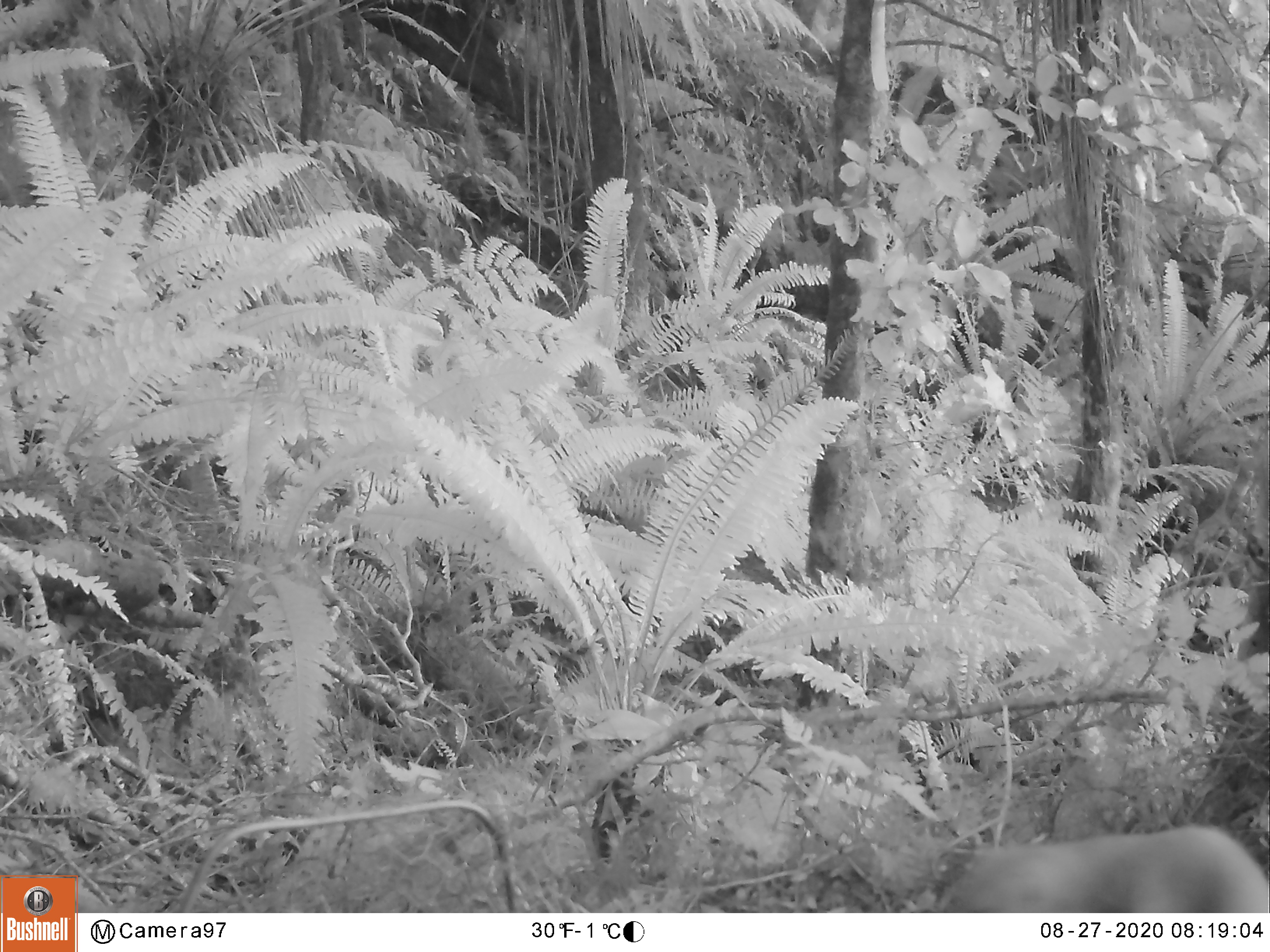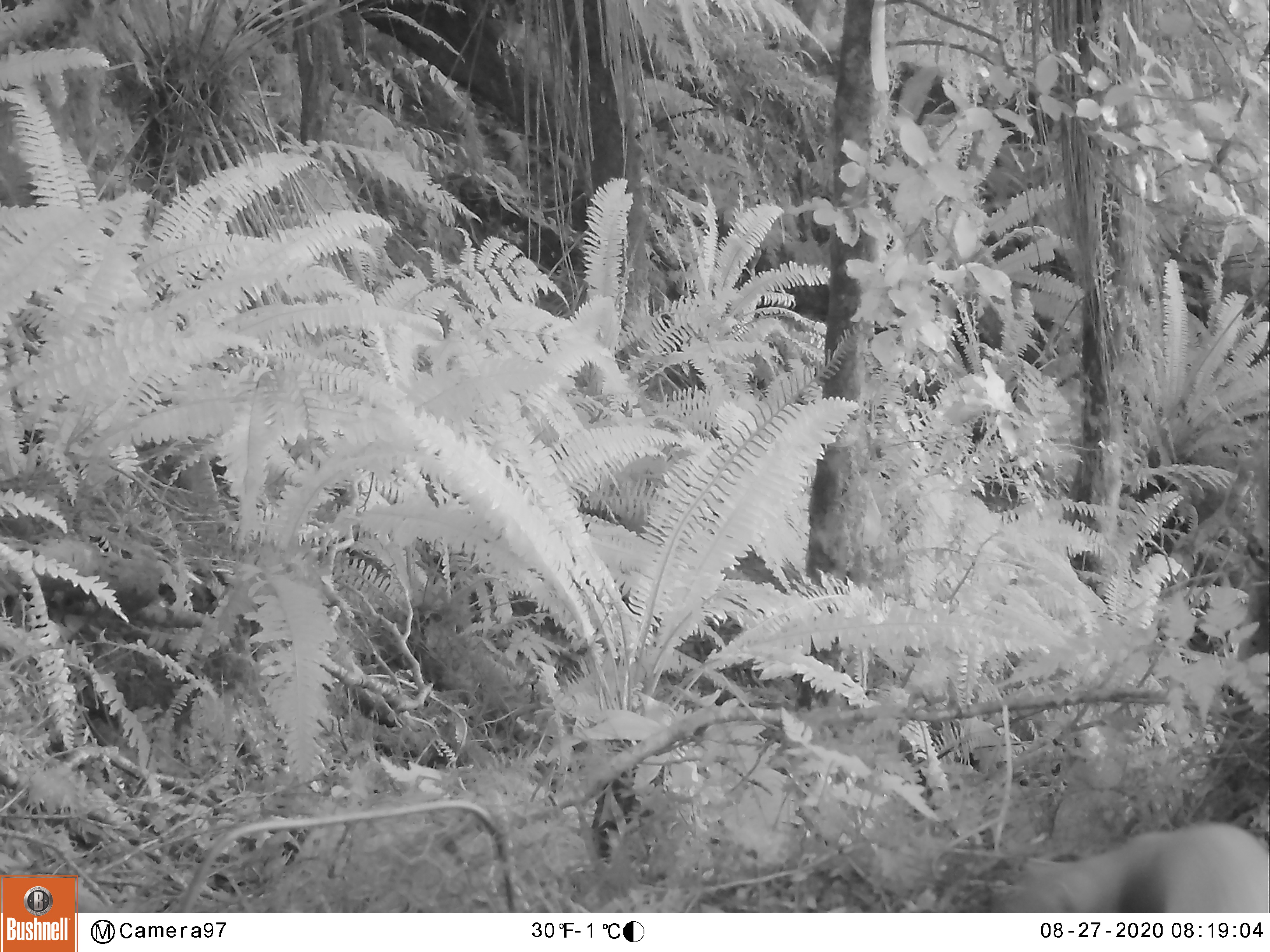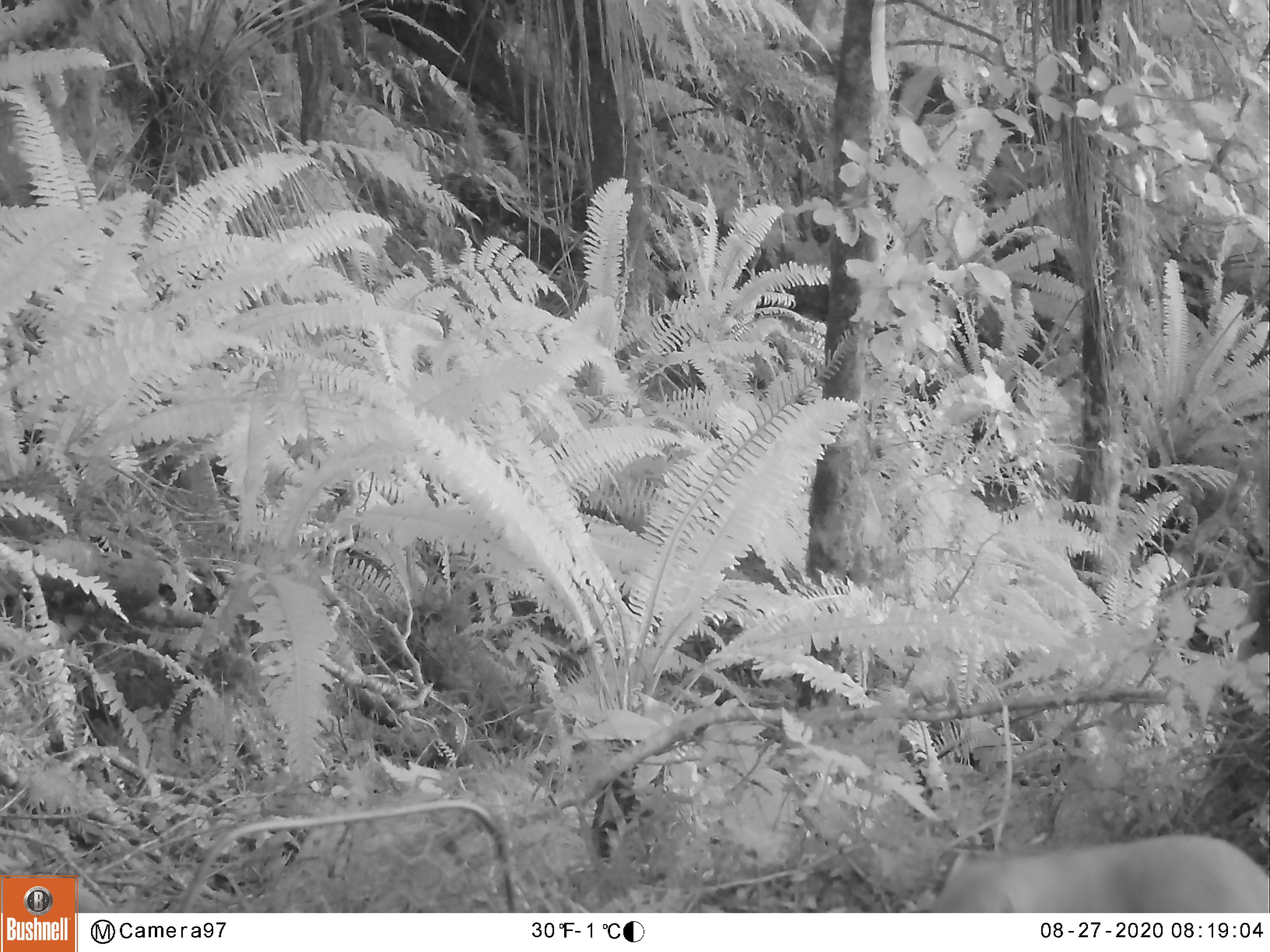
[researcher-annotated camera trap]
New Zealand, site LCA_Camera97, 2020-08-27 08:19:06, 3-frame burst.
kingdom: Animalia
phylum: Chordata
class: Mammalia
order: Carnivora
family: Mustelidae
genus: Mustela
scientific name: Mustela erminea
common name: stoat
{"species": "stoat (Mustela erminea)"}